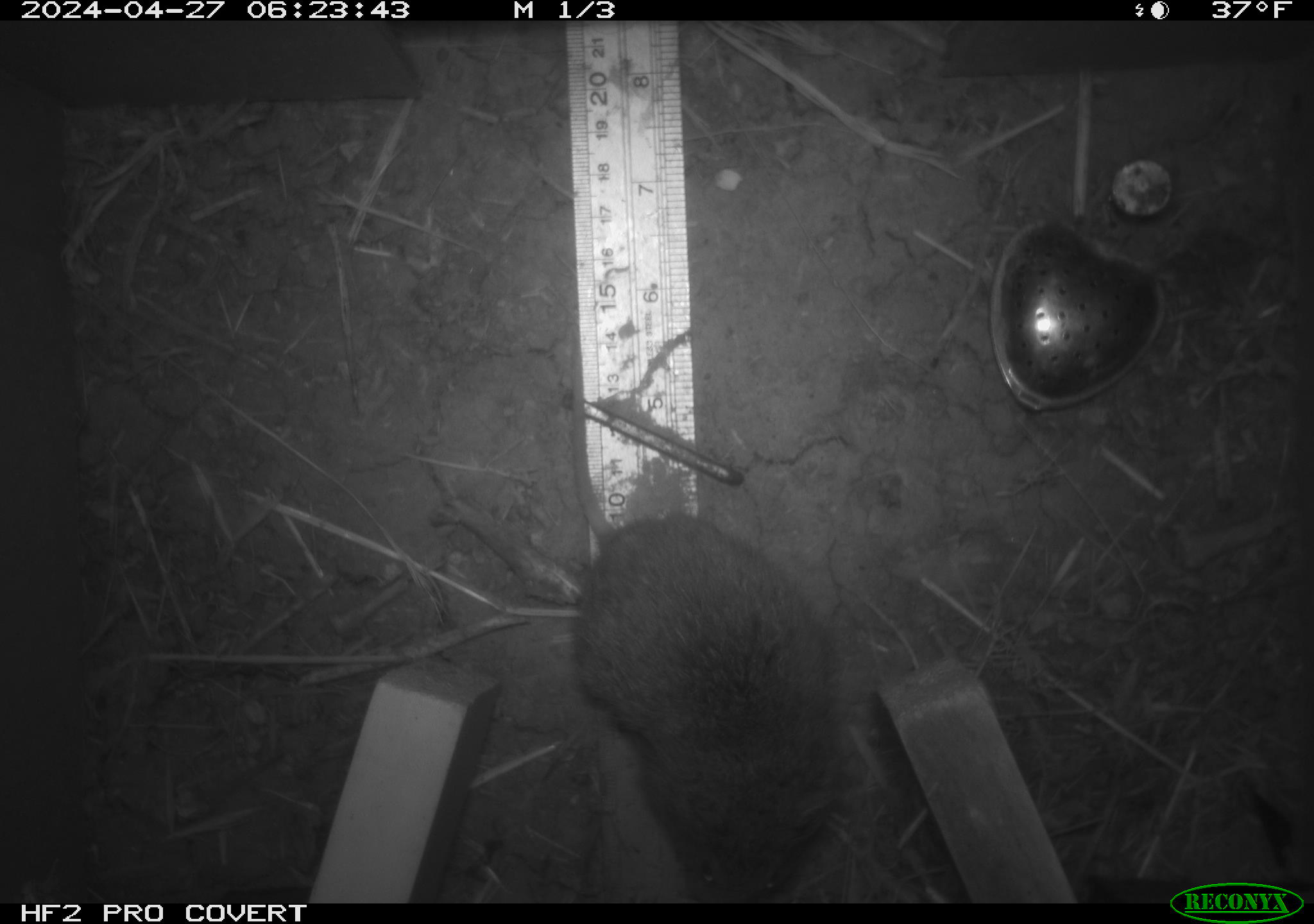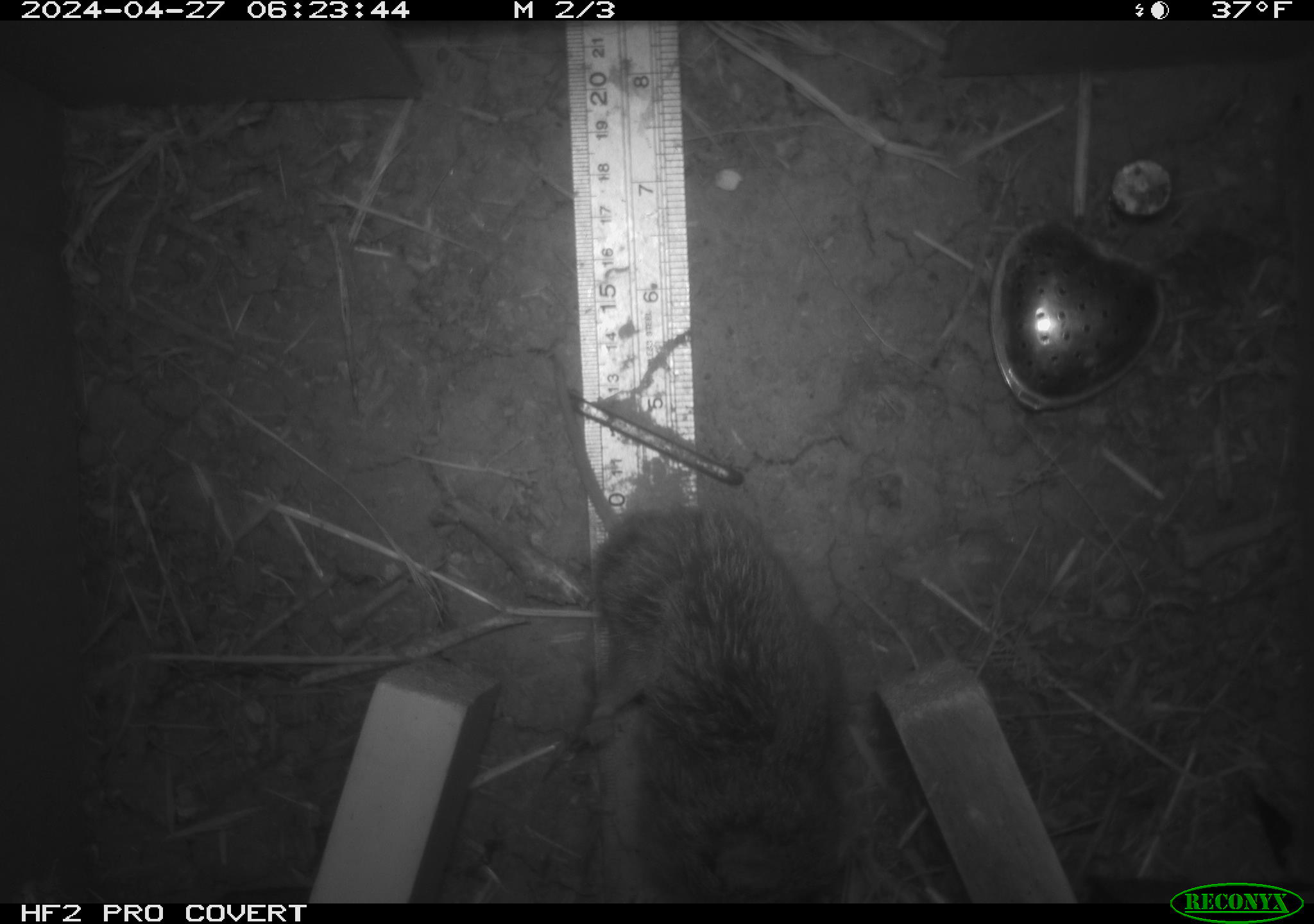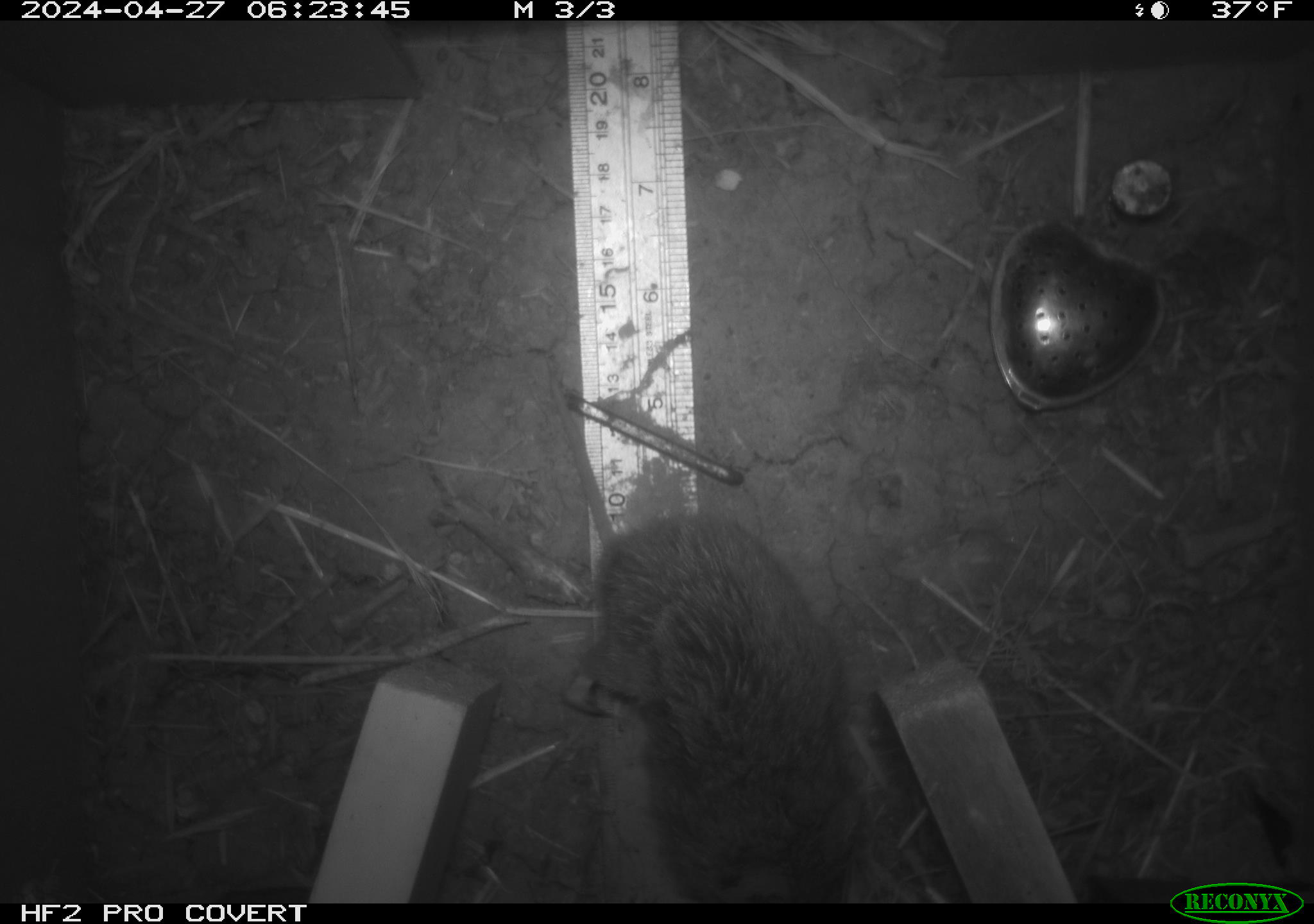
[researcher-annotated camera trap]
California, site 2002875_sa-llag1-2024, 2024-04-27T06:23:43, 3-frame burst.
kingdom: Animalia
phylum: Chordata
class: Mammalia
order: Rodentia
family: Cricetidae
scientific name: Arvicolinae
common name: voles, lemmings, and muskrats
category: arvicolinae subfamily